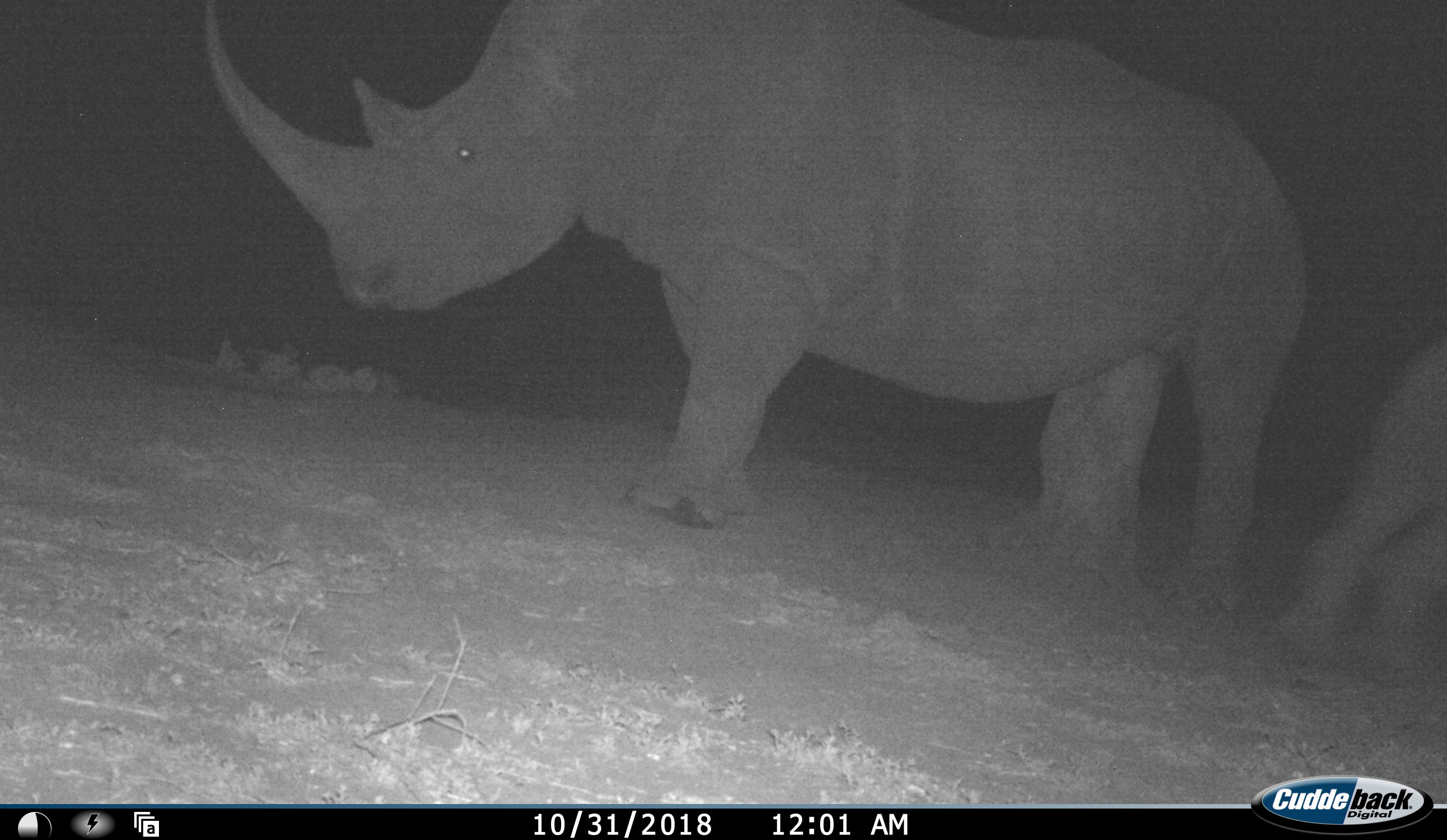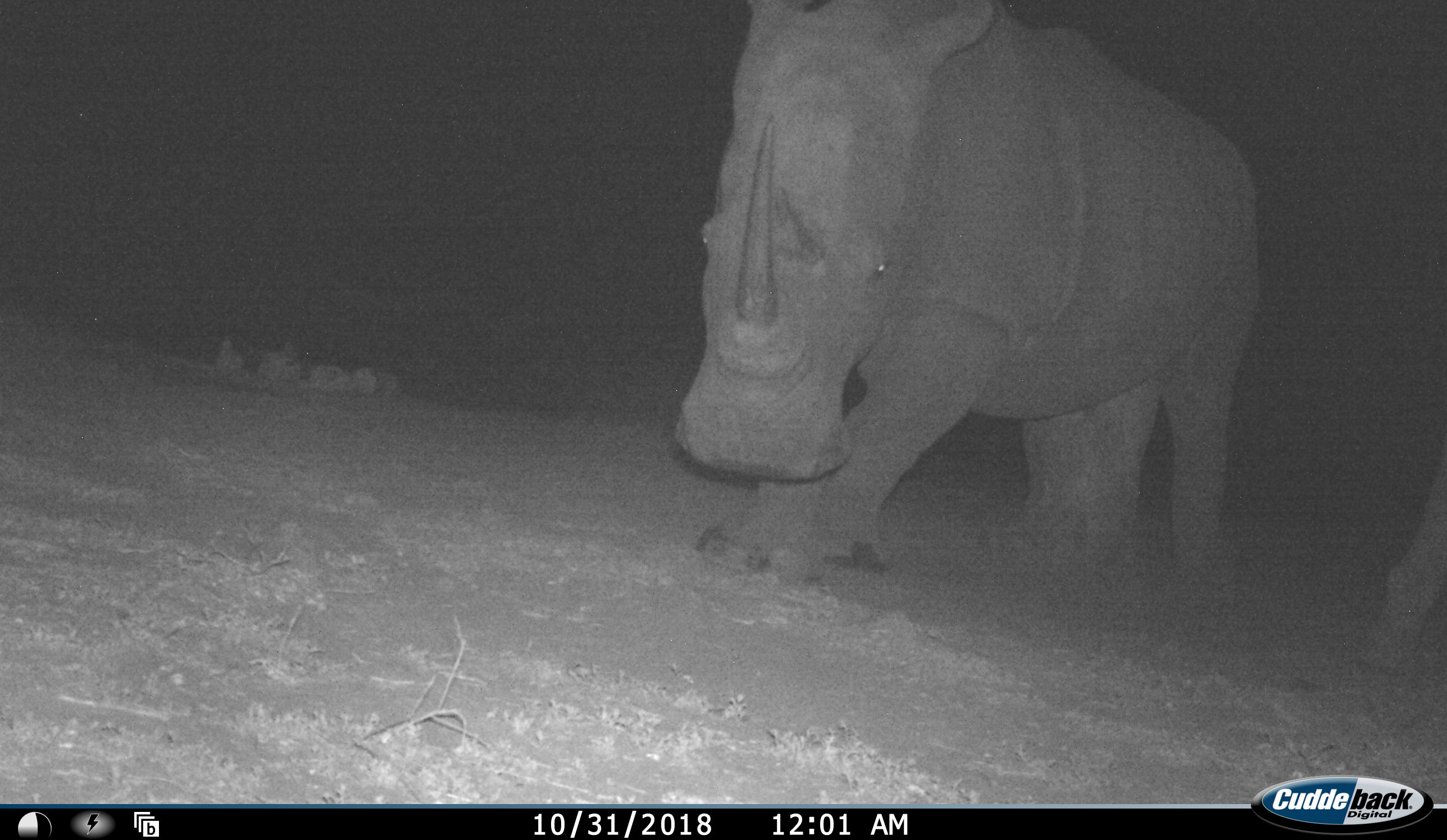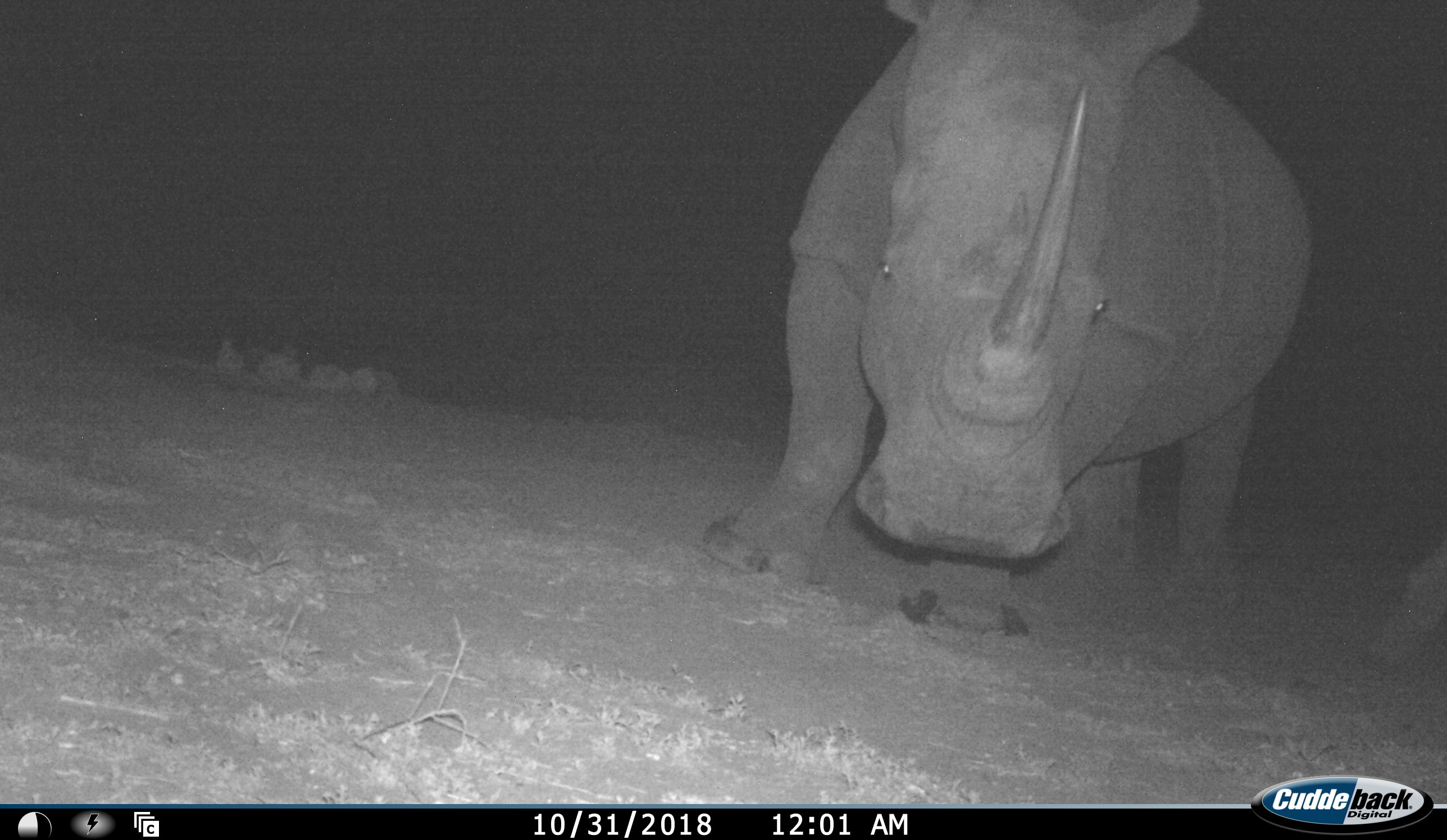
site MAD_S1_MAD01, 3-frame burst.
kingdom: Animalia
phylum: Chordata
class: Mammalia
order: Perissodactyla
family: Rhinocerotidae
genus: Ceratotherium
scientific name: Ceratotherium simum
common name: white rhinoceros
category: rhinoceroswhite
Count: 2.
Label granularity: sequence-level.